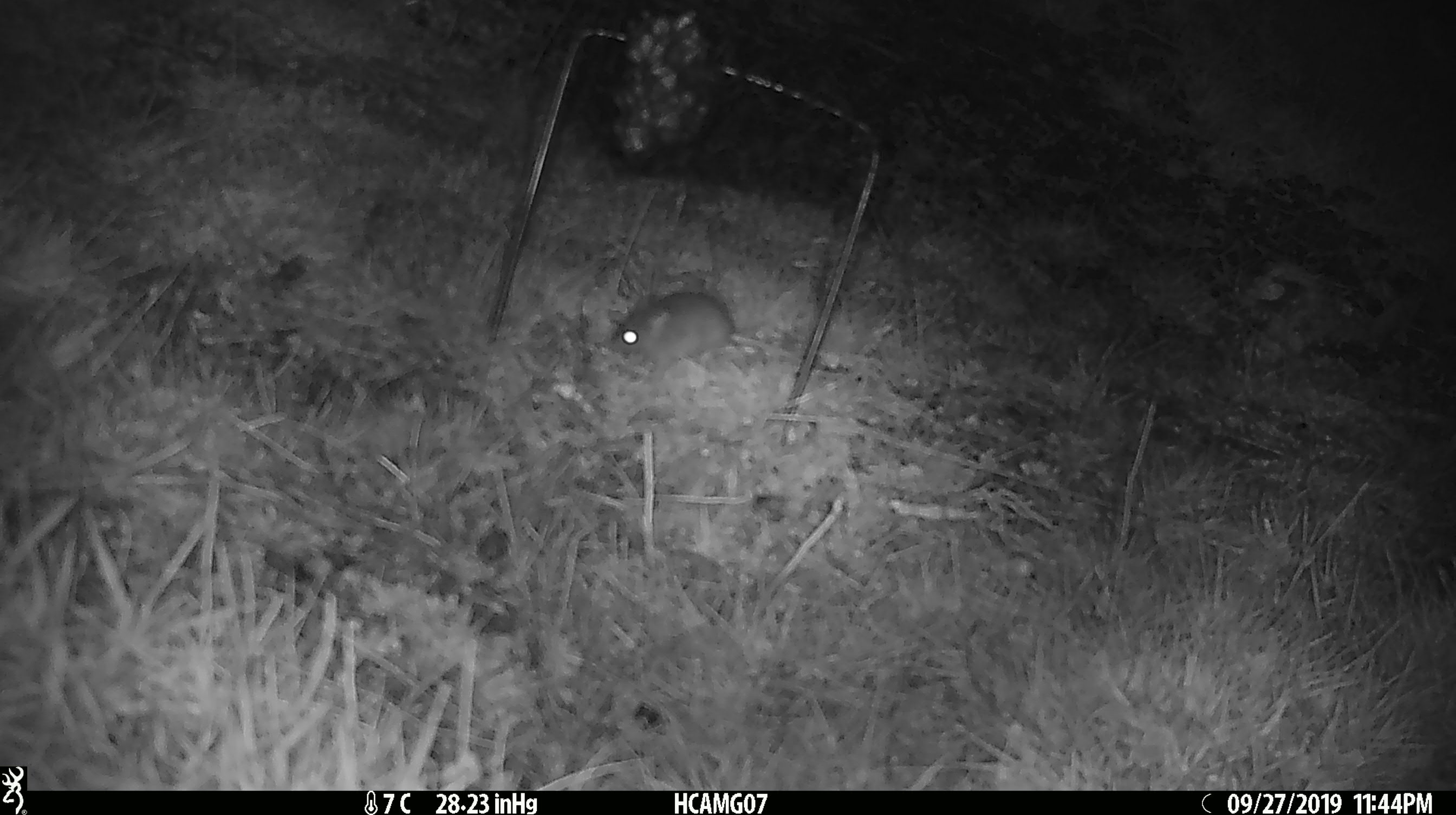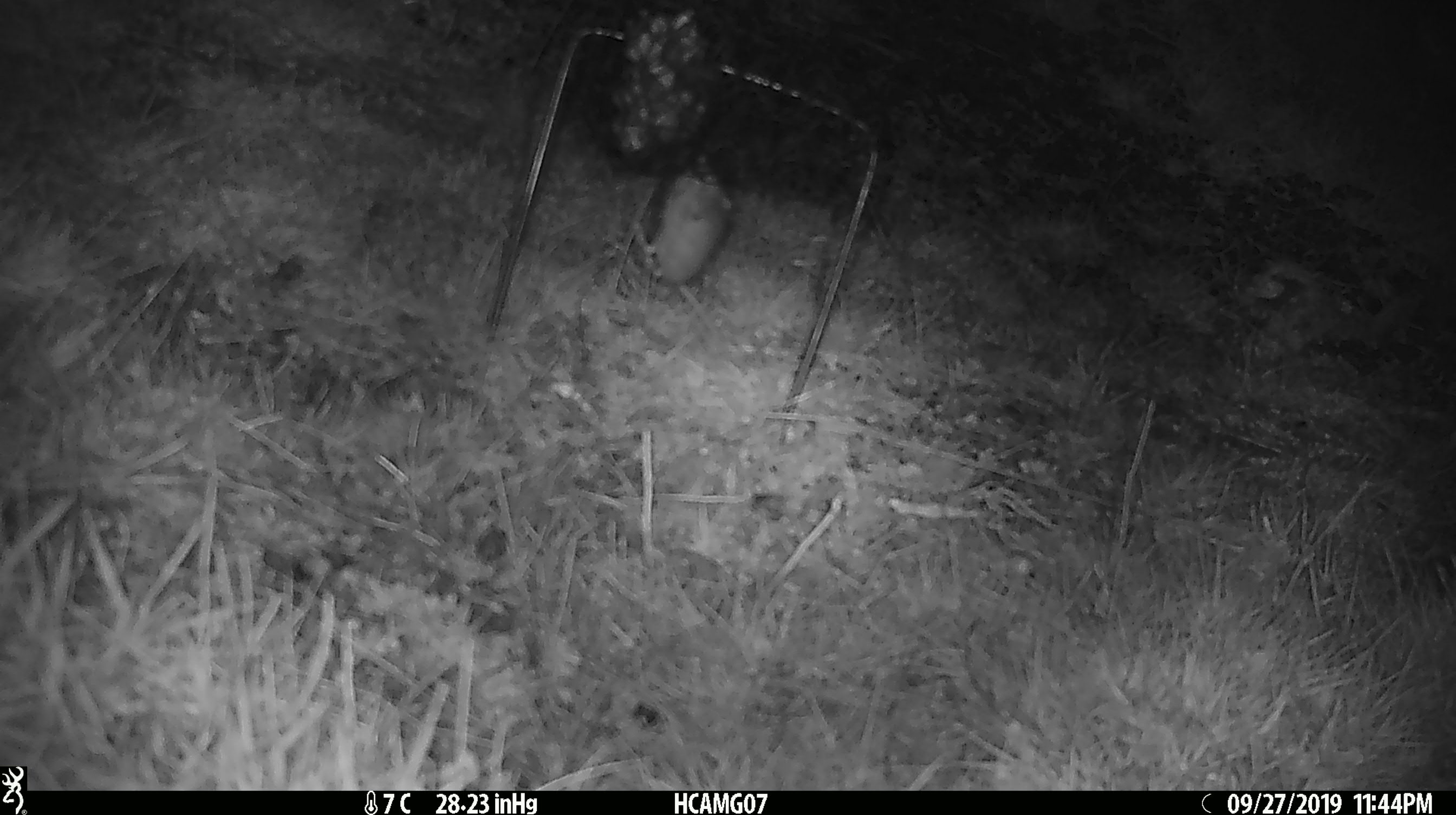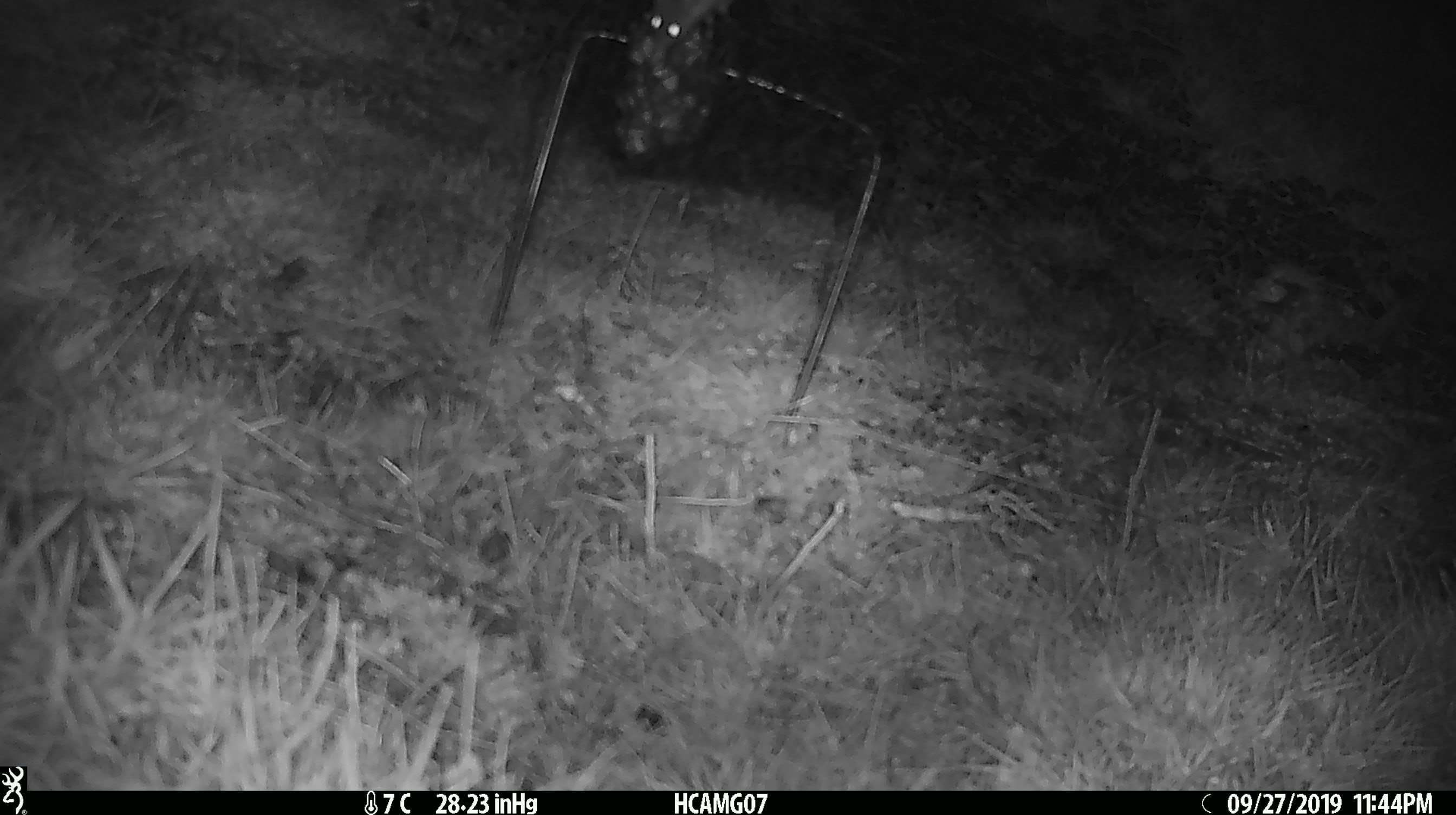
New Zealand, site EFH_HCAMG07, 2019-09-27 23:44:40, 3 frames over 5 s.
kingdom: Animalia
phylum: Chordata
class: Mammalia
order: Rodentia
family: Muridae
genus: Mus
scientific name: Mus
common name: mouse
Mouse (Mus).